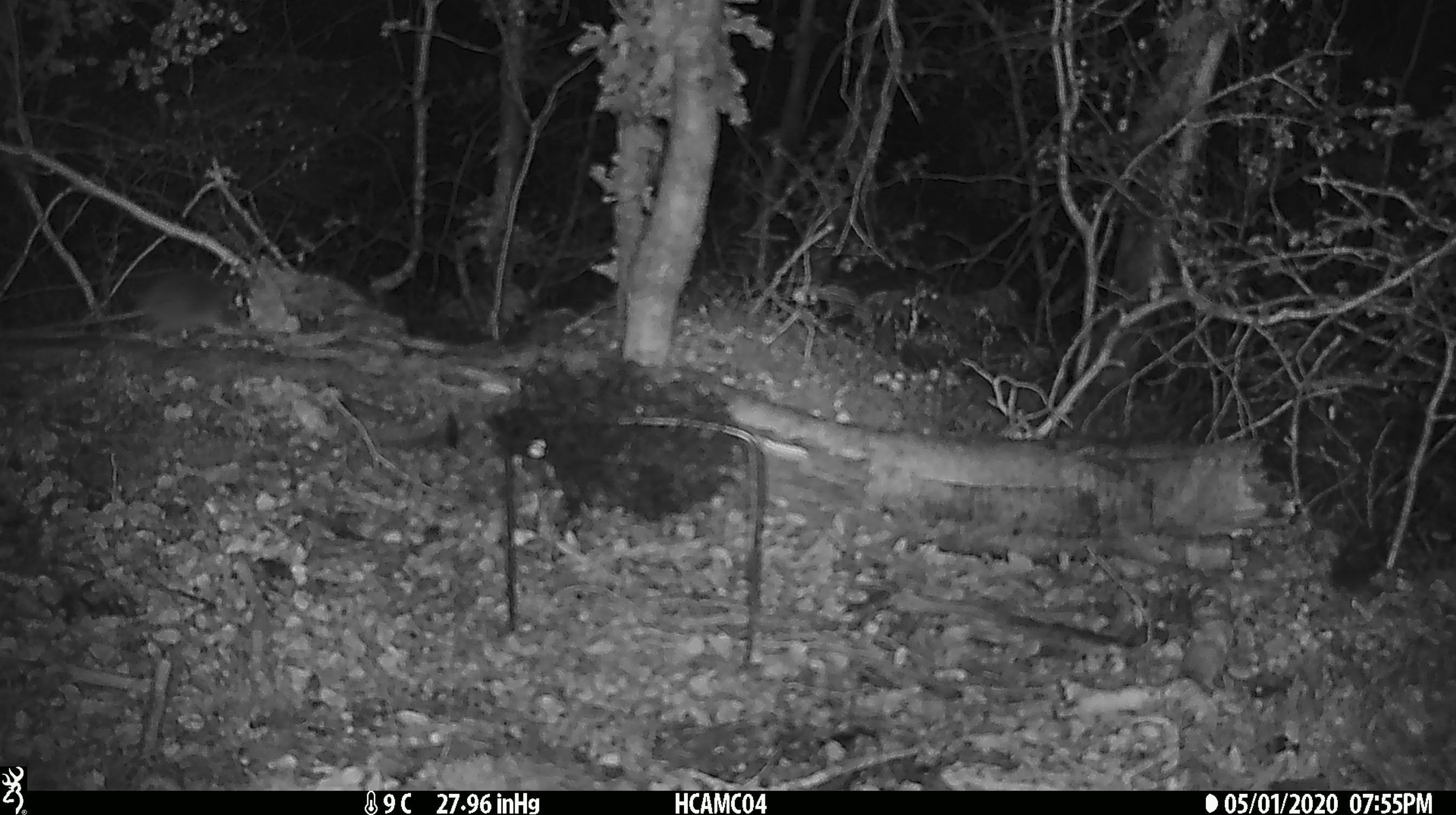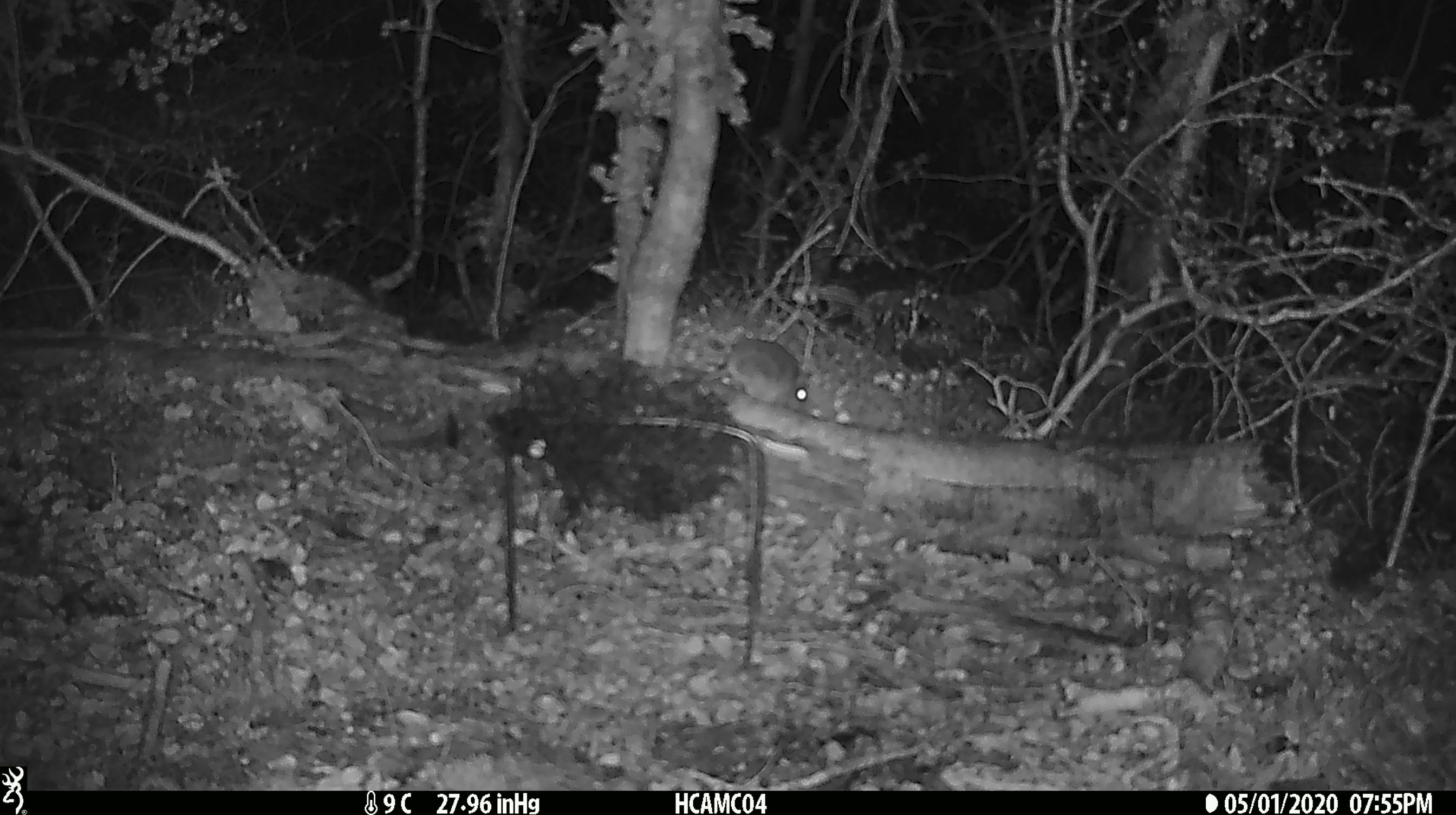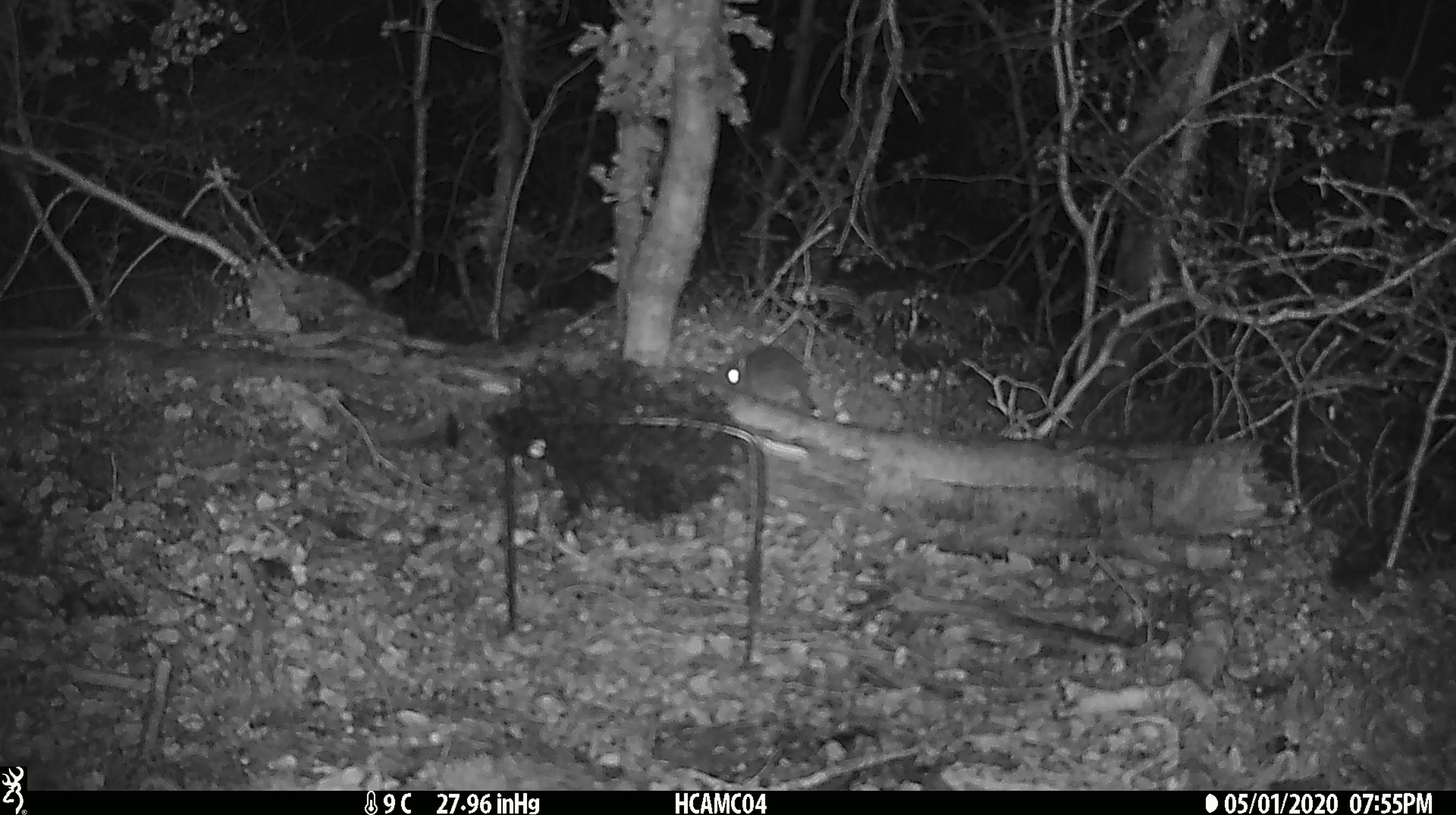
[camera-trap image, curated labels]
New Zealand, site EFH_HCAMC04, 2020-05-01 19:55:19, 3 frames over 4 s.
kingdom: Animalia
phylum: Chordata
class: Mammalia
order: Rodentia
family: Muridae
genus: Mus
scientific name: Mus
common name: mouse